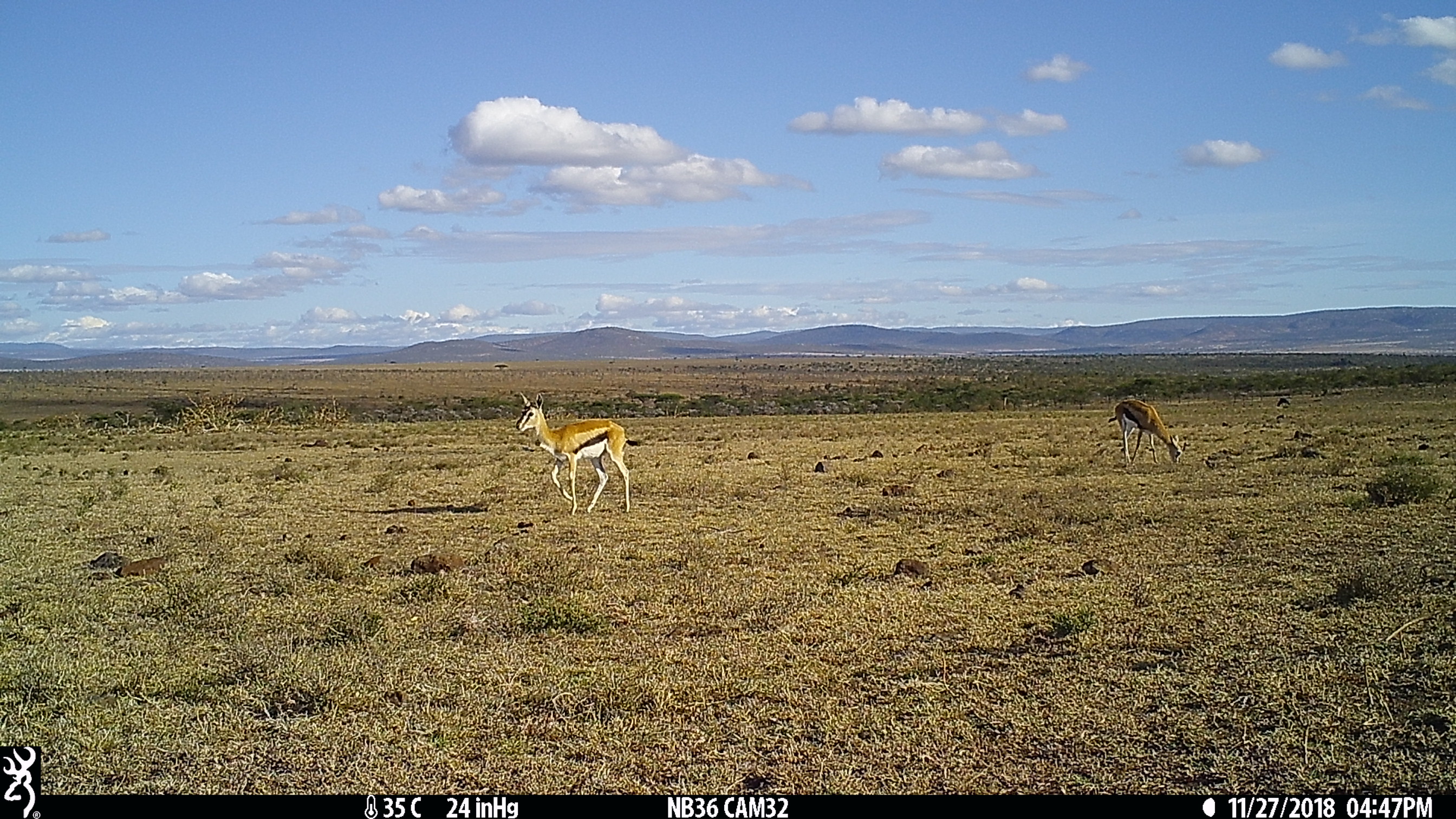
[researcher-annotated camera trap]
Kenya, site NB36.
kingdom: Animalia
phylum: Chordata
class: Mammalia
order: Artiodactyla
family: Bovidae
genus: Eudorcas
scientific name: Eudorcas thomsonii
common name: thomon's gazelle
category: gazelle thomsons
Gazelle thomsons (thomon's gazelle) (Eudorcas thomsonii).